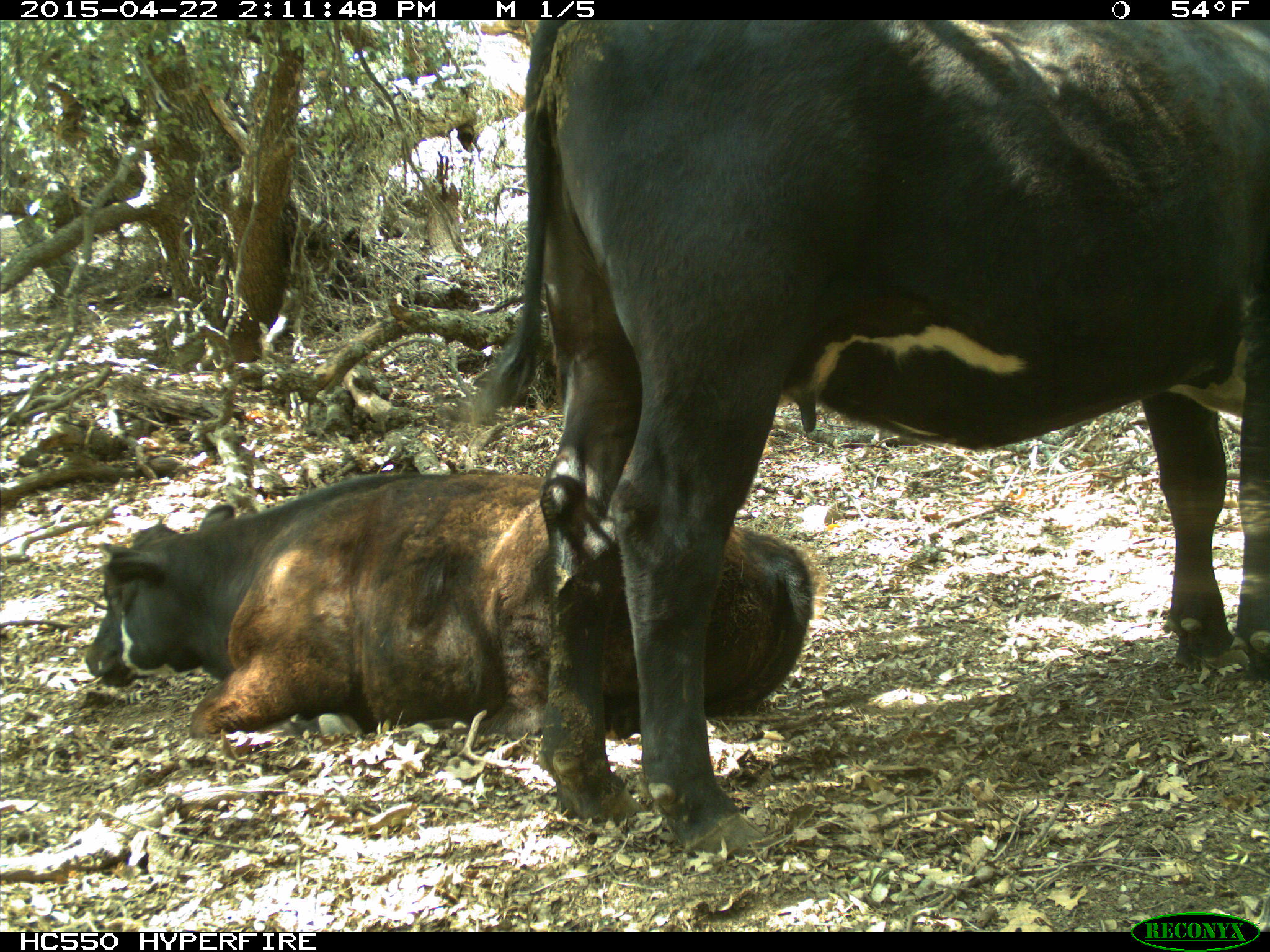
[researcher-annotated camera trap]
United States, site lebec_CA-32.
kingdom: Animalia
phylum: Chordata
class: Mammalia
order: Artiodactyla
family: Bovidae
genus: Bos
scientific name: Bos taurus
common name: domestic cow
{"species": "Bos taurus (domestic cow)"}